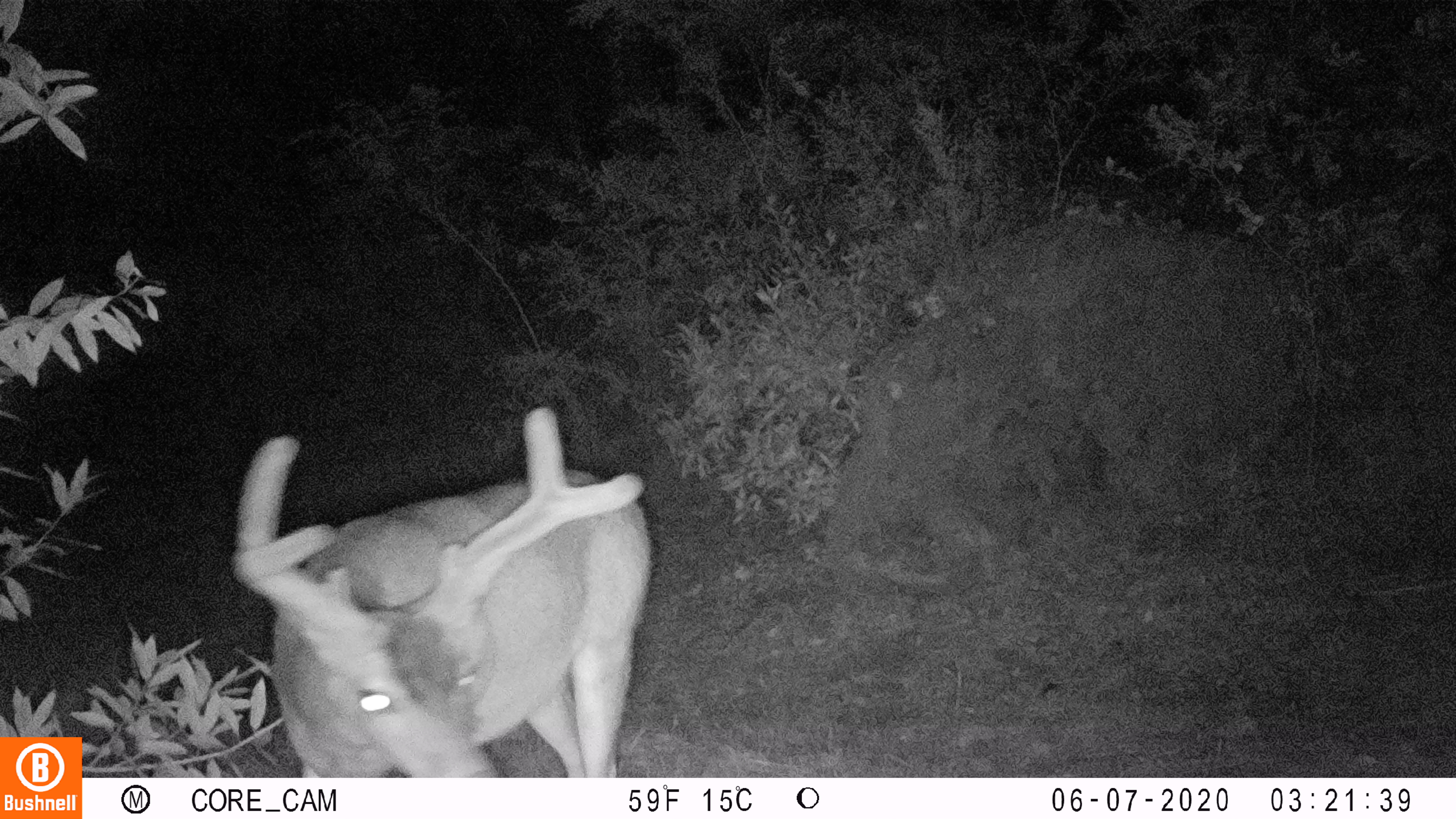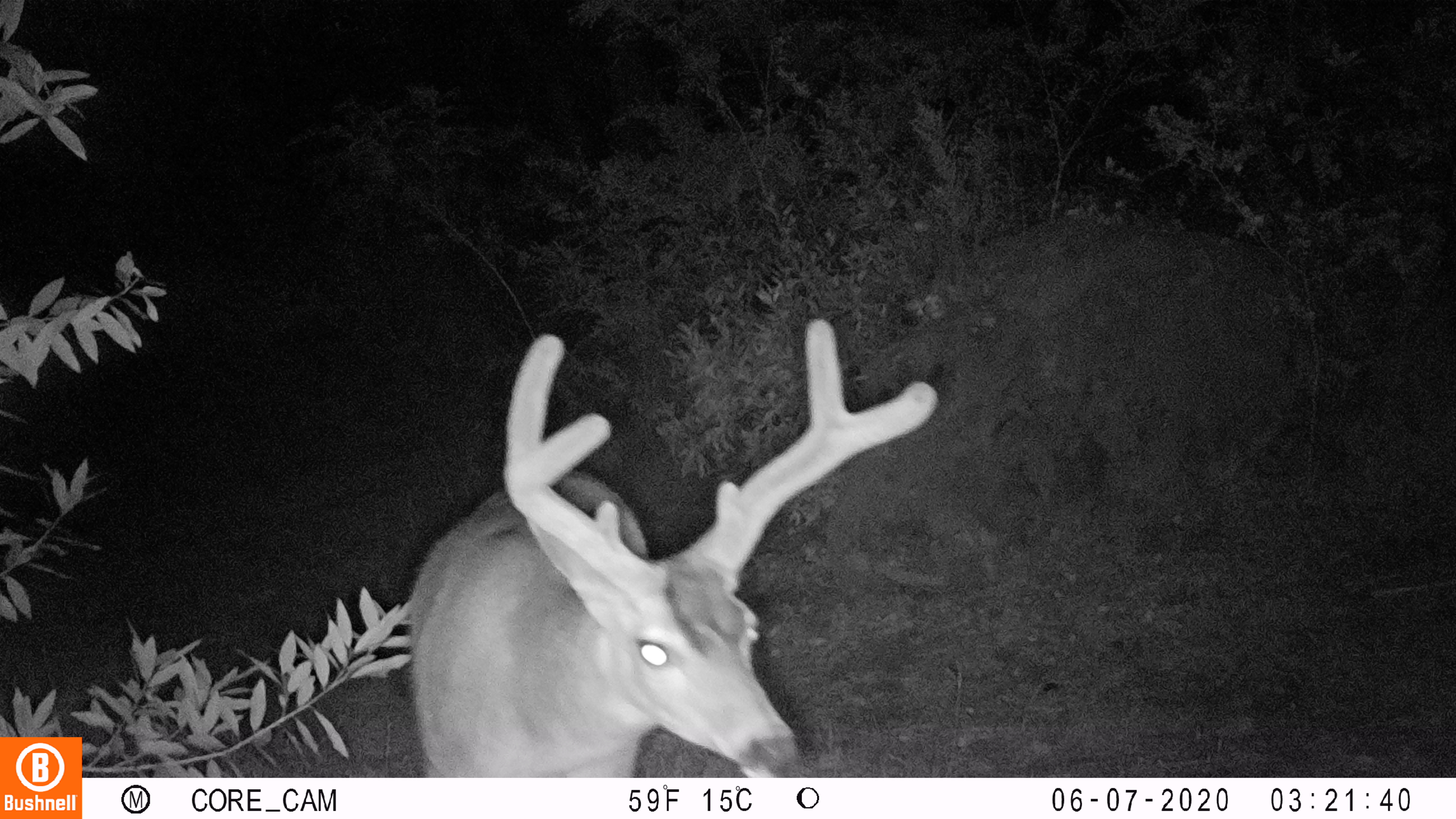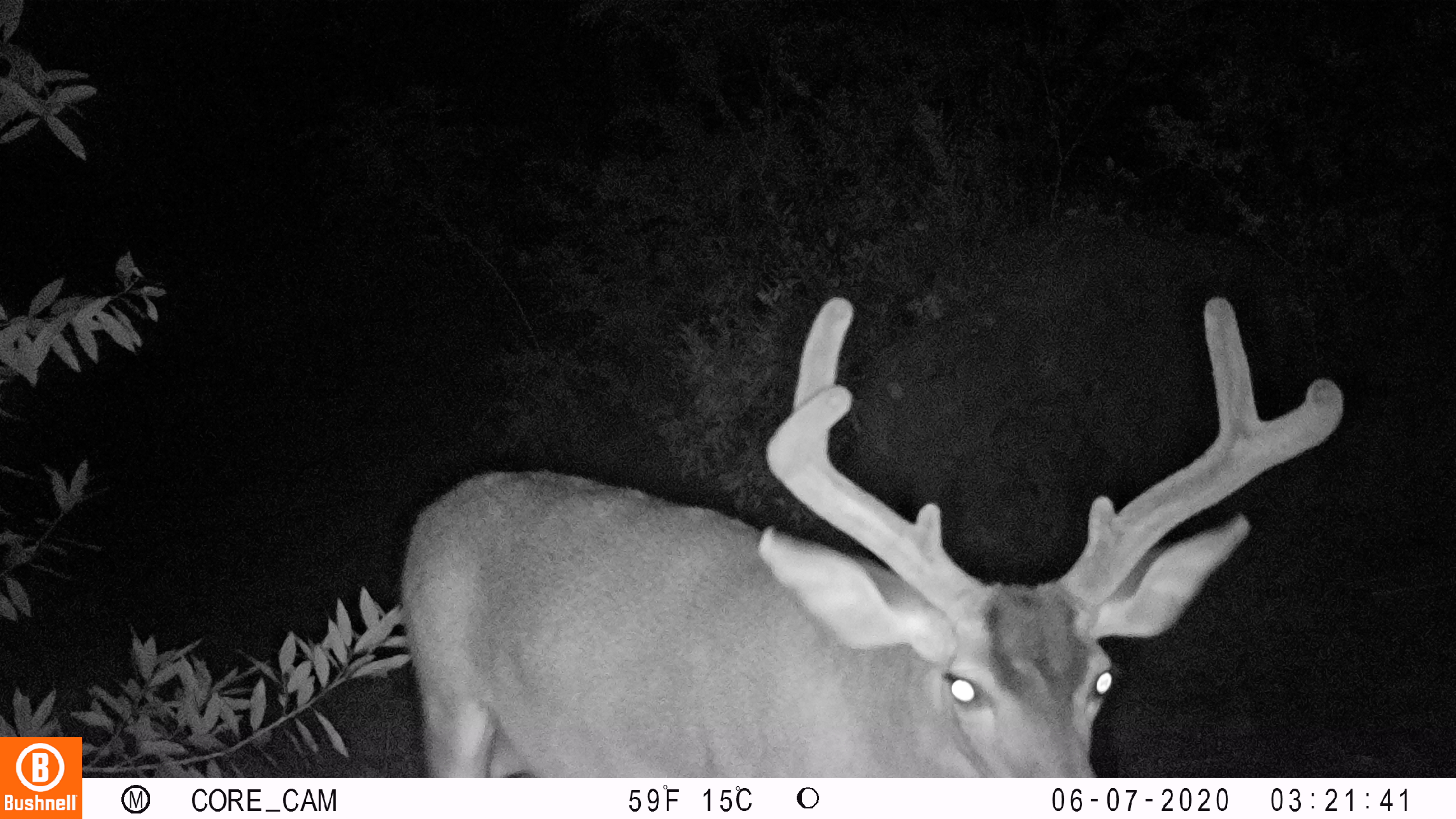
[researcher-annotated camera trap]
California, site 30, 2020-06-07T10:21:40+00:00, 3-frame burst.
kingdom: Animalia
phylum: Chordata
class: Mammalia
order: Artiodactyla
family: Cervidae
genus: Odocoileus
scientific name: Odocoileus hemionus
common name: mule deer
Mule deer (Odocoileus hemionus).